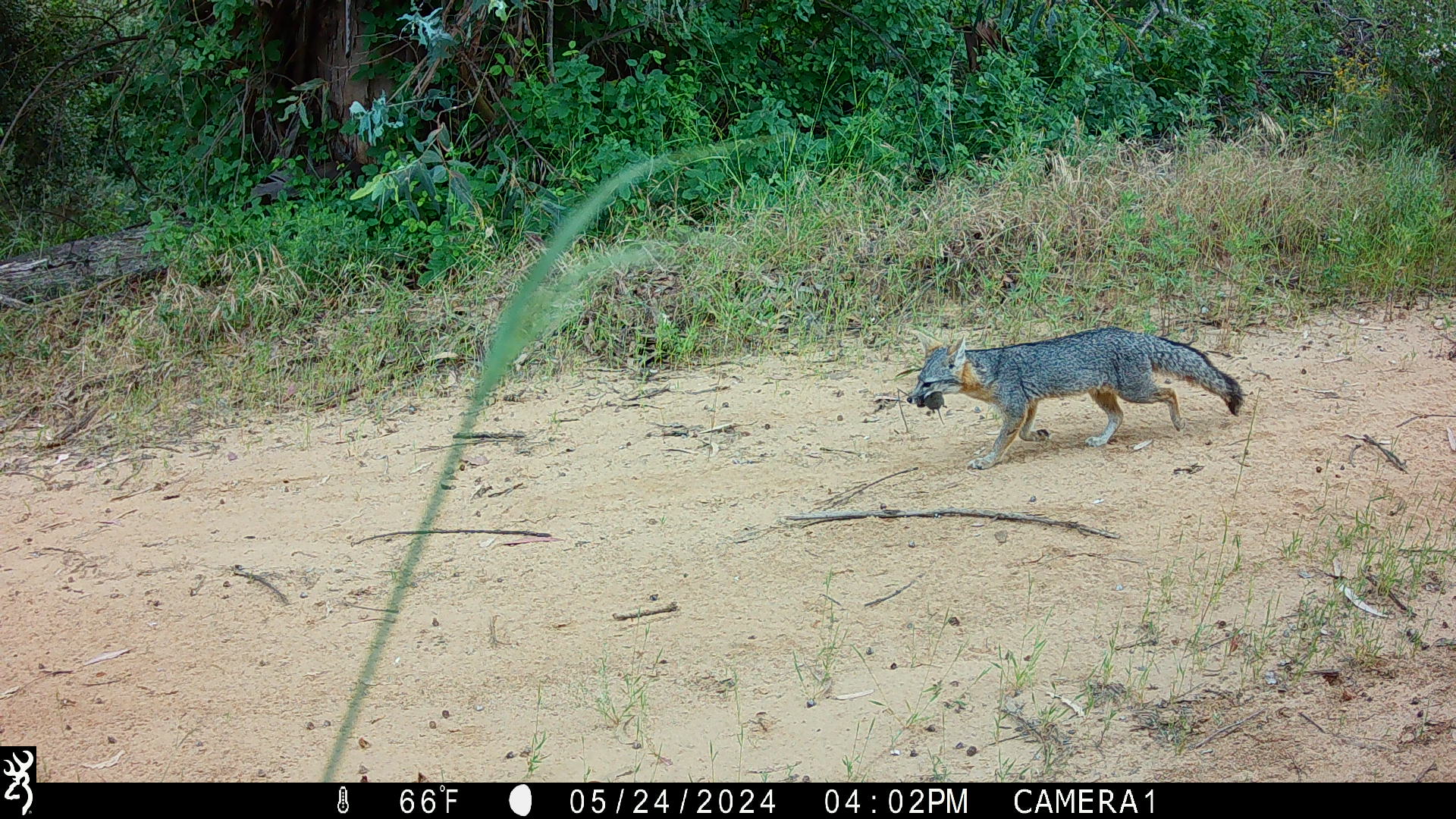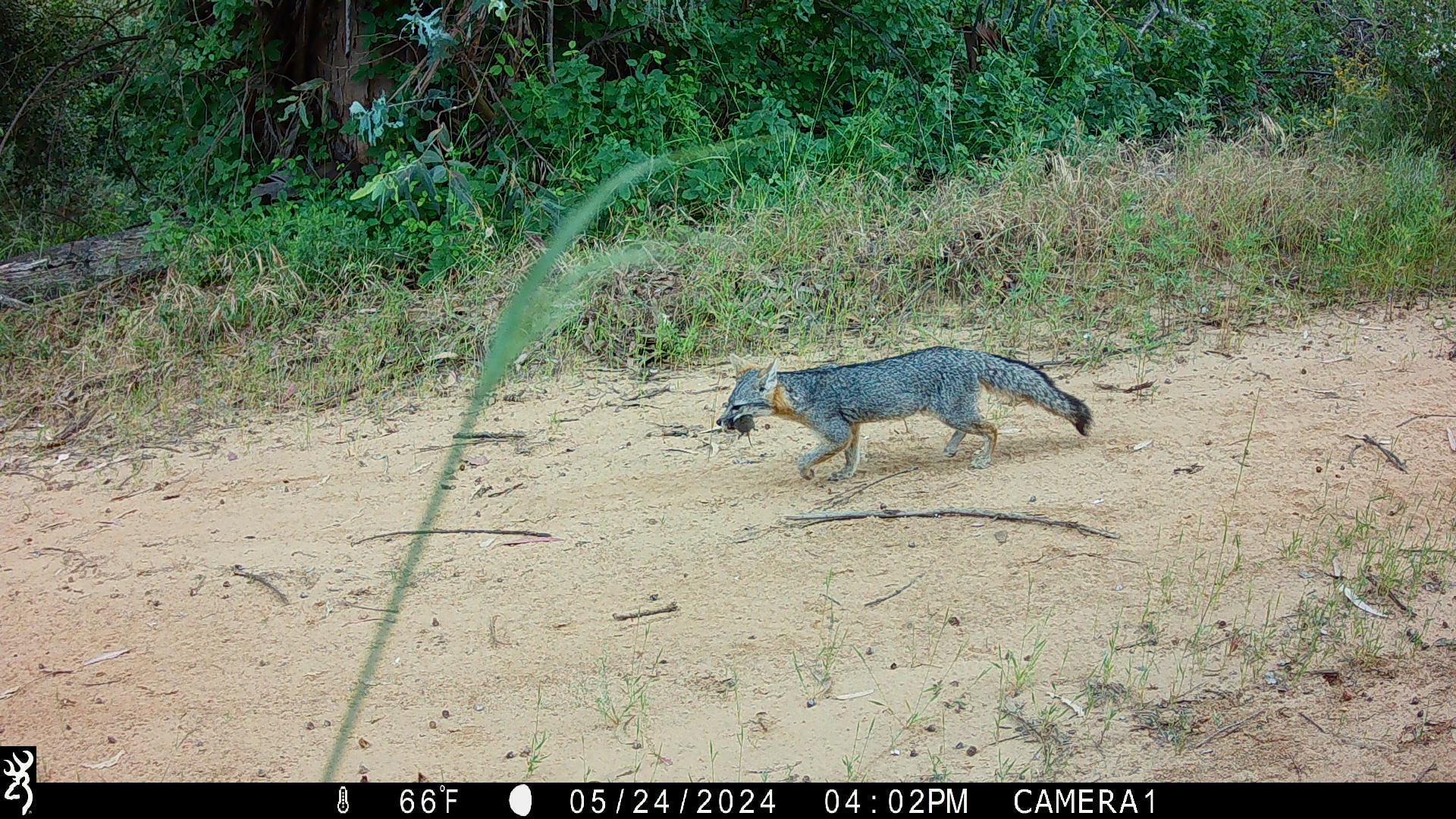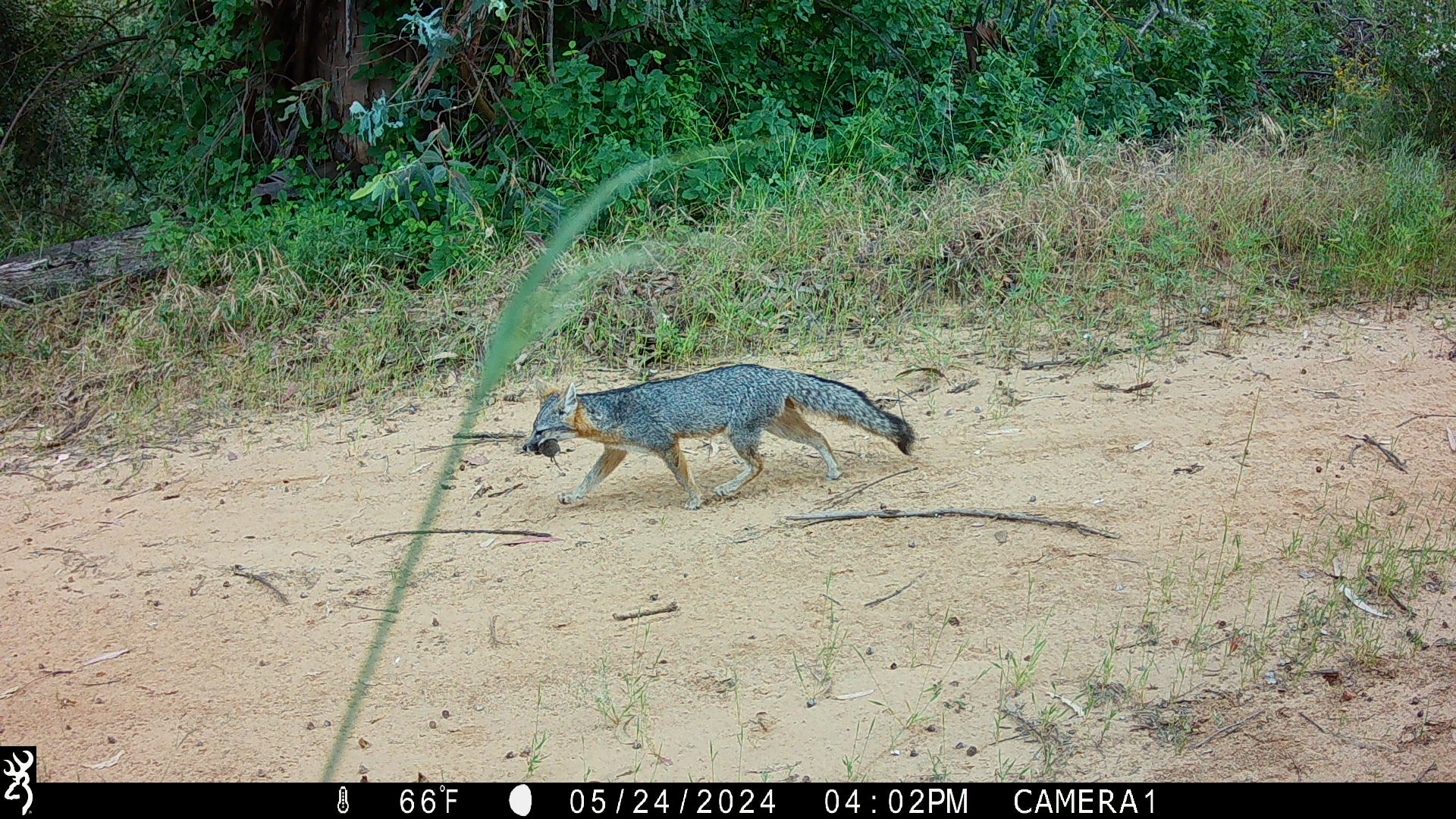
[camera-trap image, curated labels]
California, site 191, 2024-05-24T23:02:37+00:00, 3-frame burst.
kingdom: Animalia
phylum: Chordata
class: Mammalia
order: Carnivora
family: Canidae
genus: Urocyon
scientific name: Urocyon cinereoargenteus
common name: gray fox